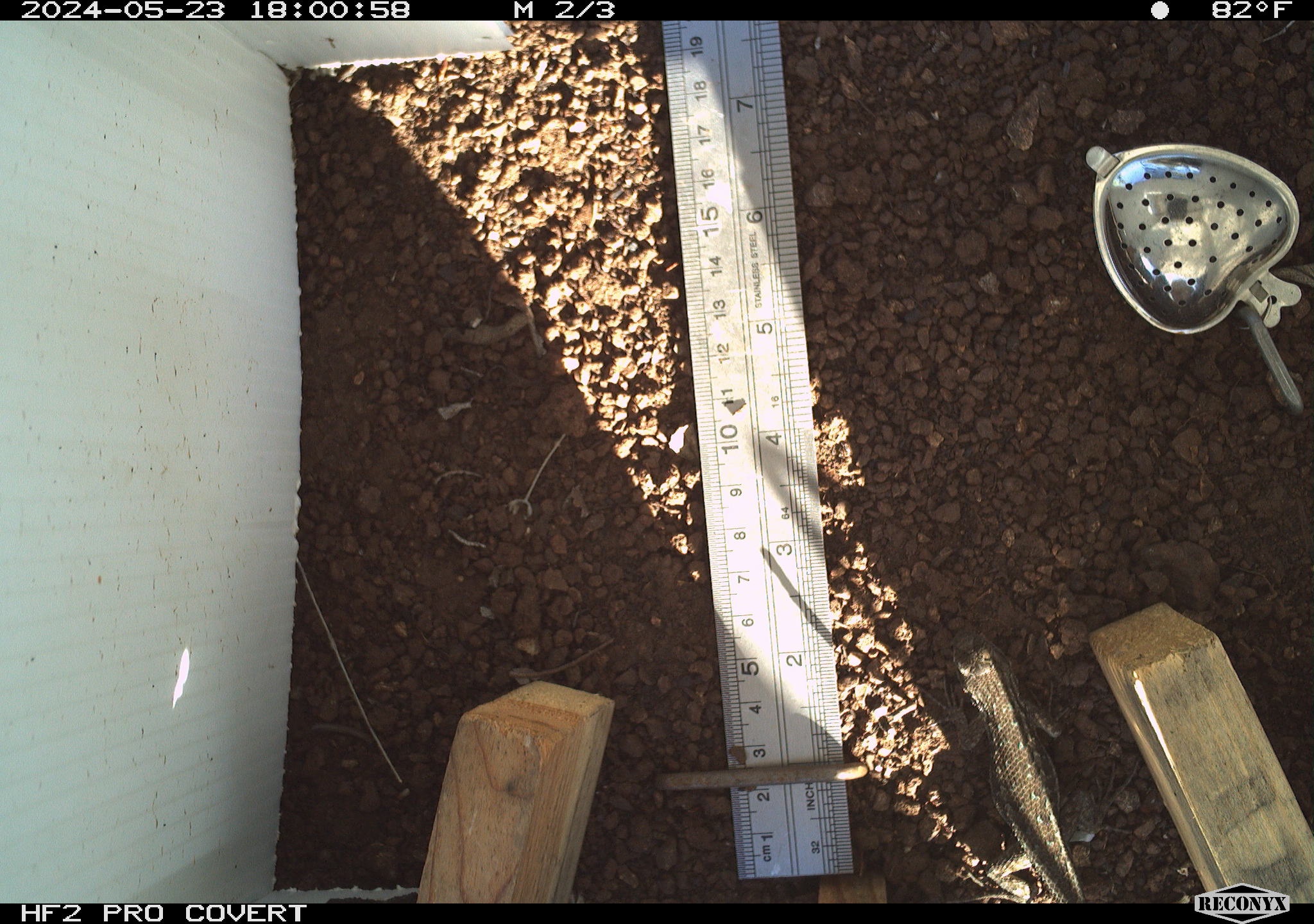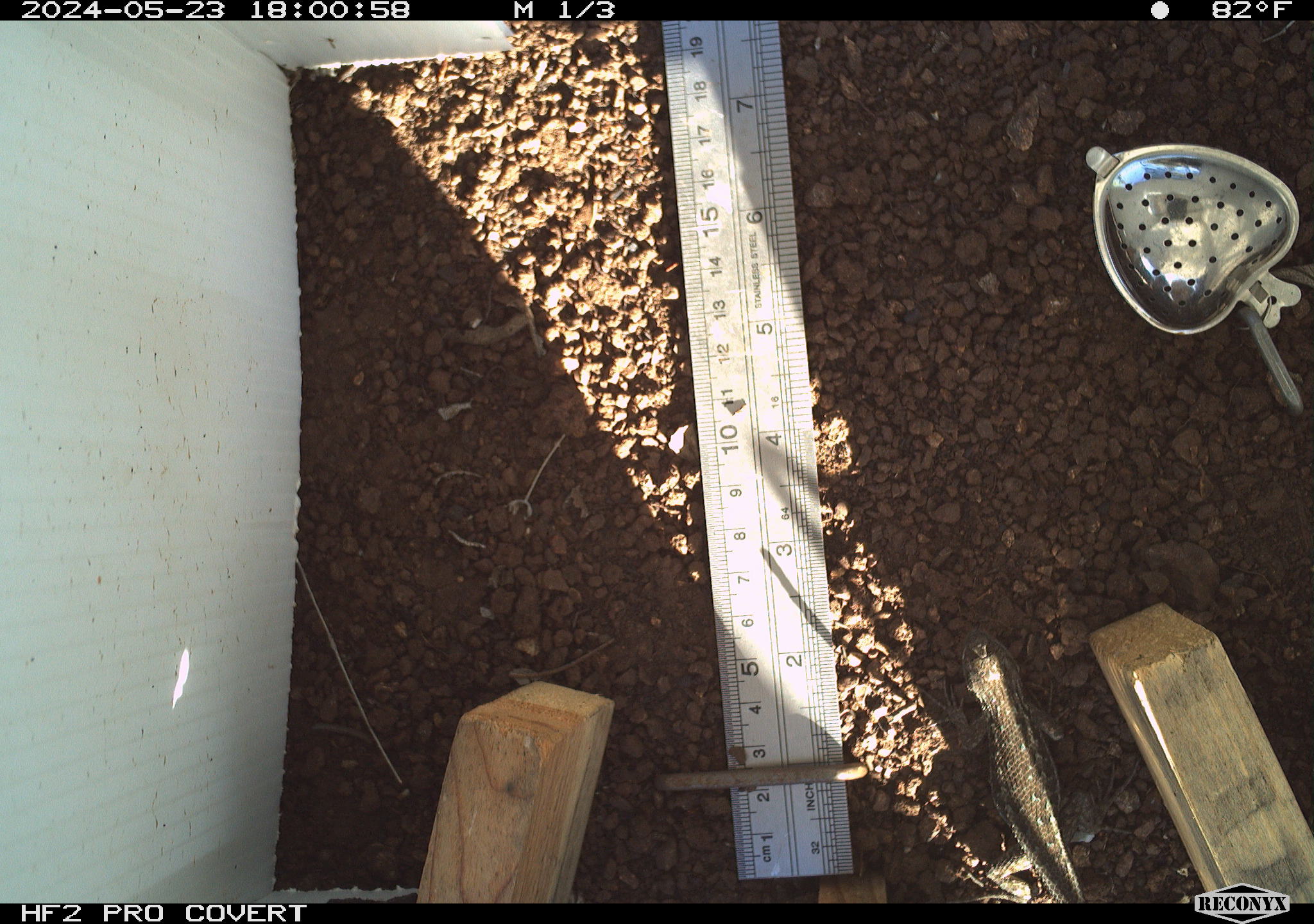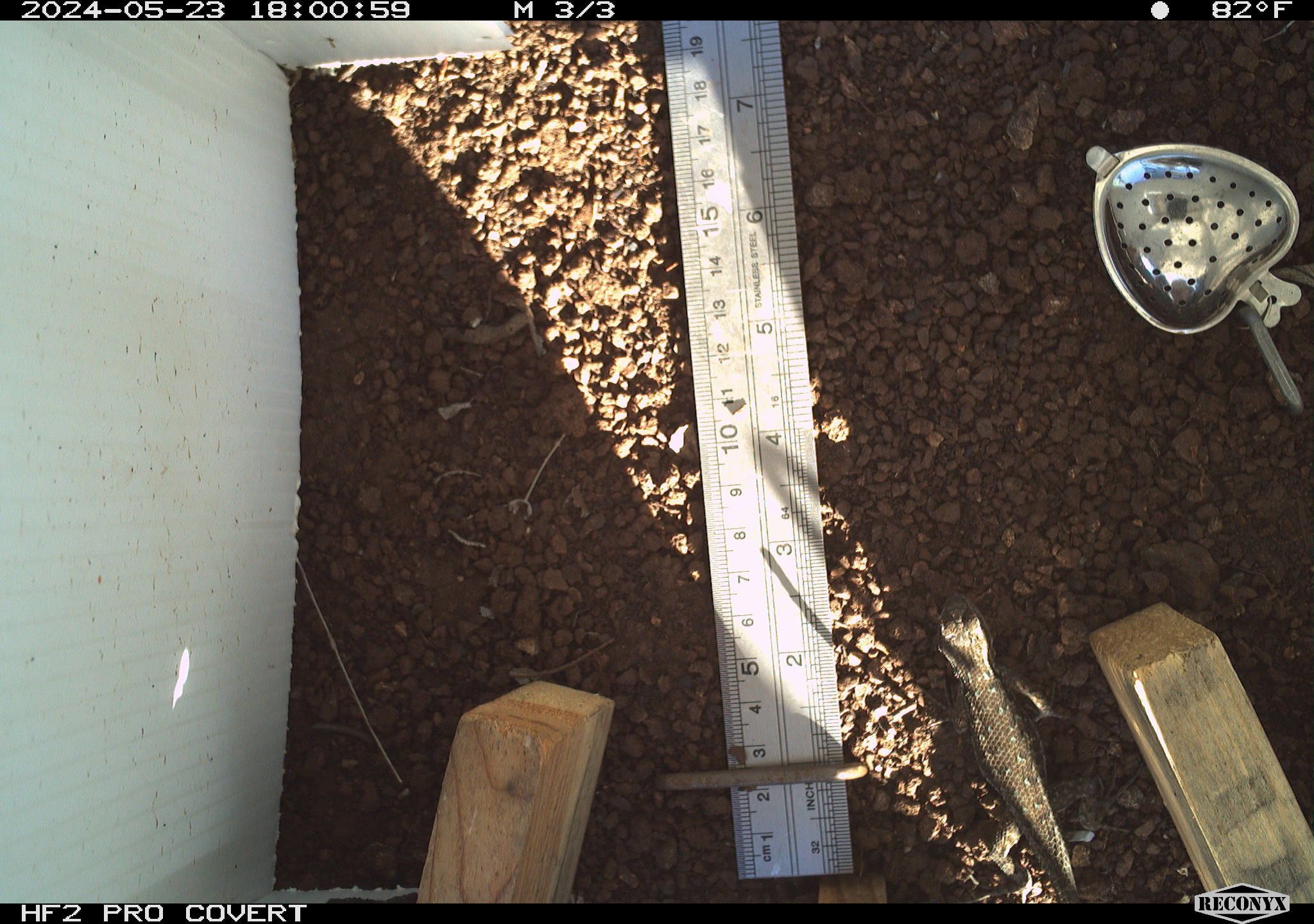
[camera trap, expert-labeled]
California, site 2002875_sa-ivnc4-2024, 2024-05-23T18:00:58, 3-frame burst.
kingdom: Animalia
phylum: Chordata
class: Reptilia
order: Squamata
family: Phrynosomatidae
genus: Sceloporus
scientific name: Sceloporus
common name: spiny lizards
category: sceloporus species